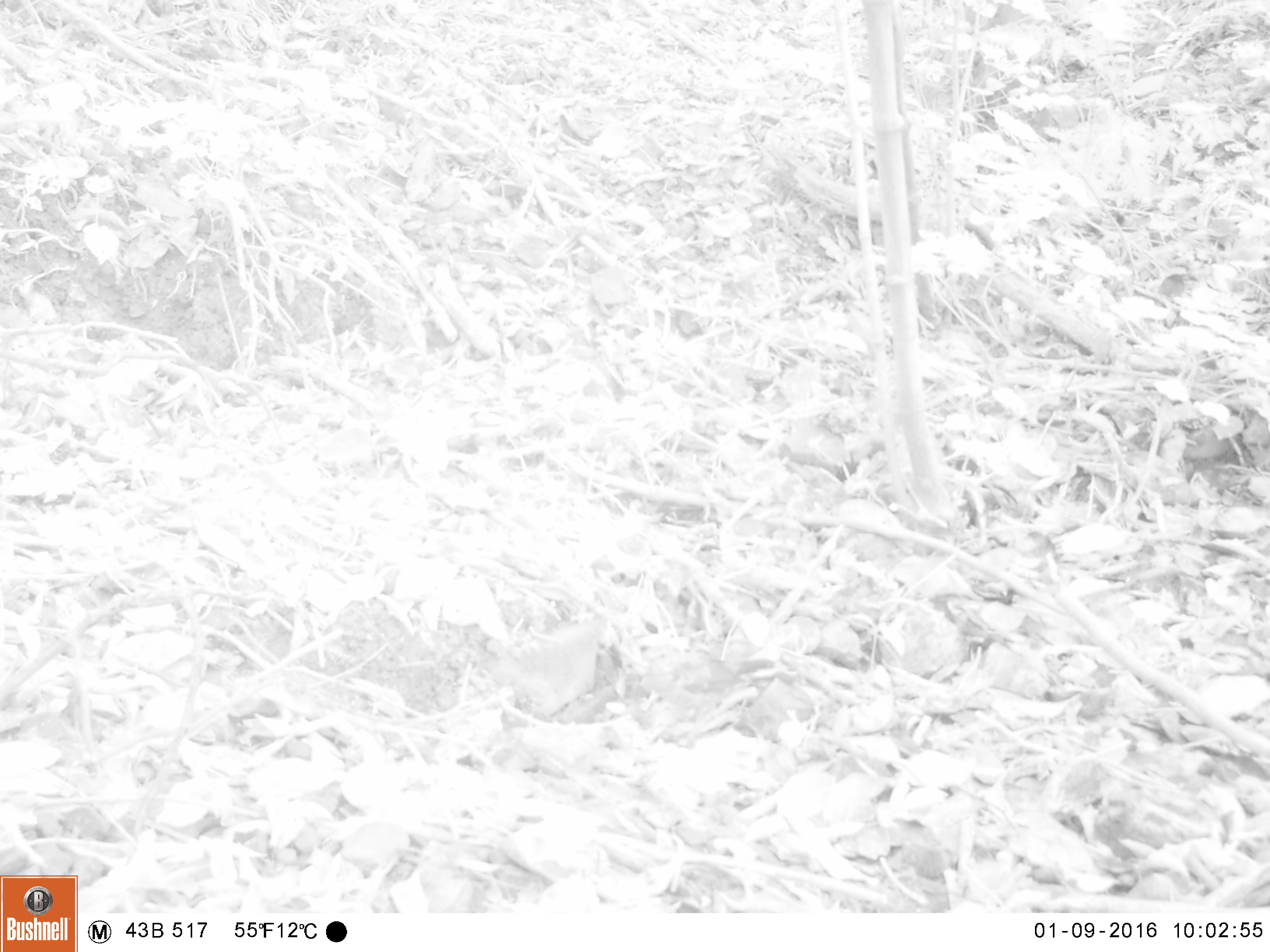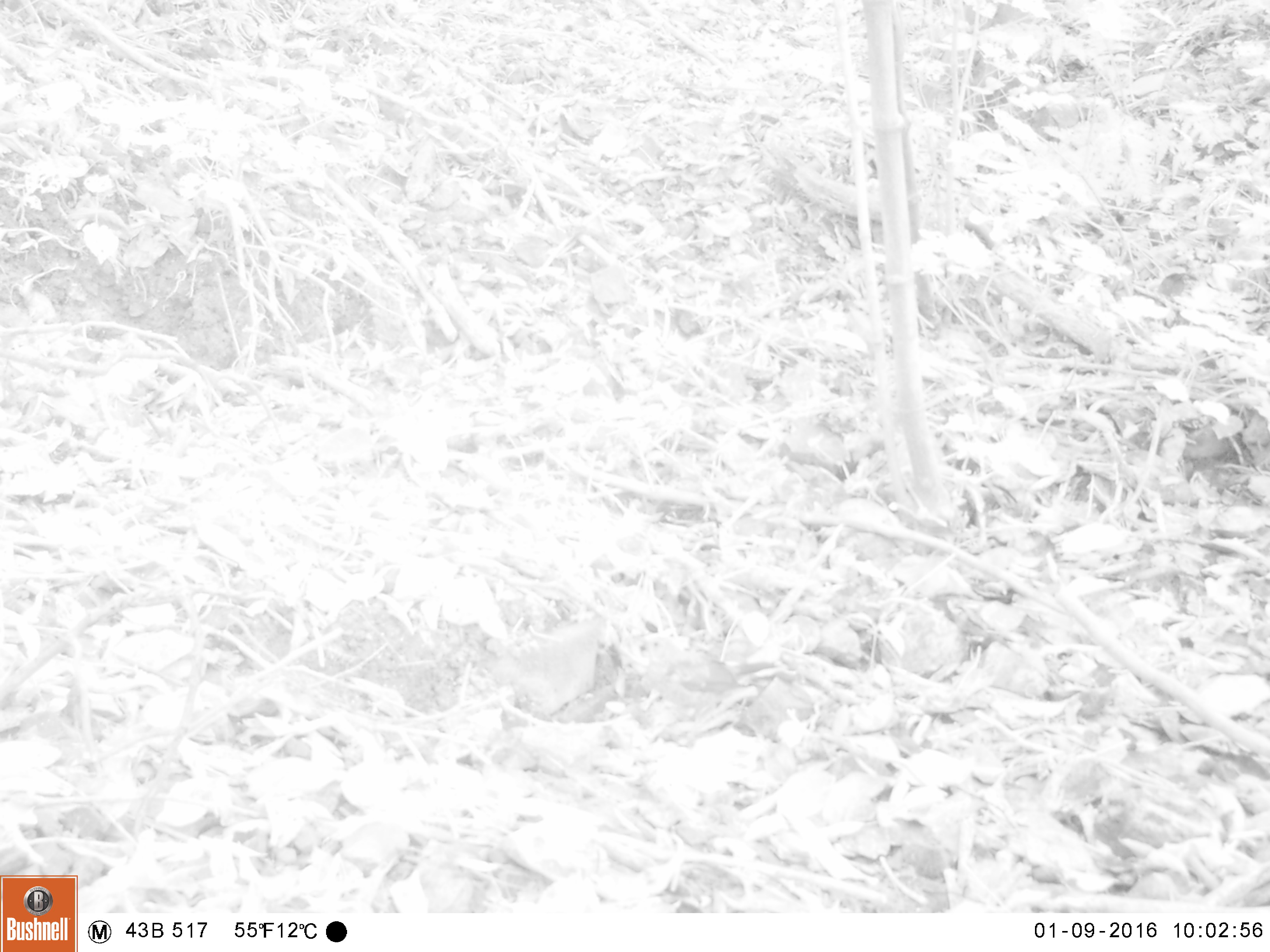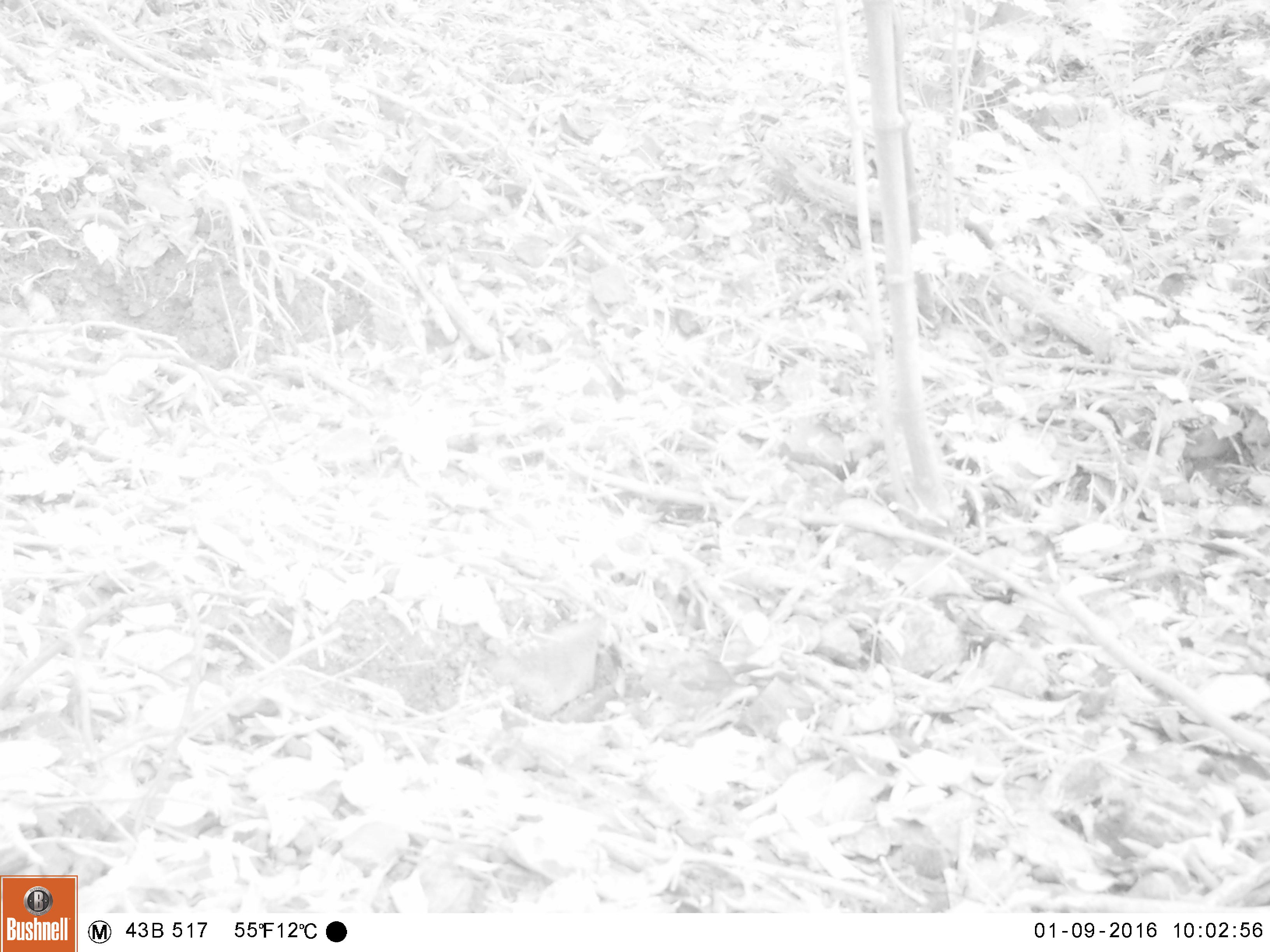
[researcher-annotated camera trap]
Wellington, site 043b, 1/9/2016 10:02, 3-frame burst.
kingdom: Animalia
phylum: Chordata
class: Aves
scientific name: Aves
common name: bird